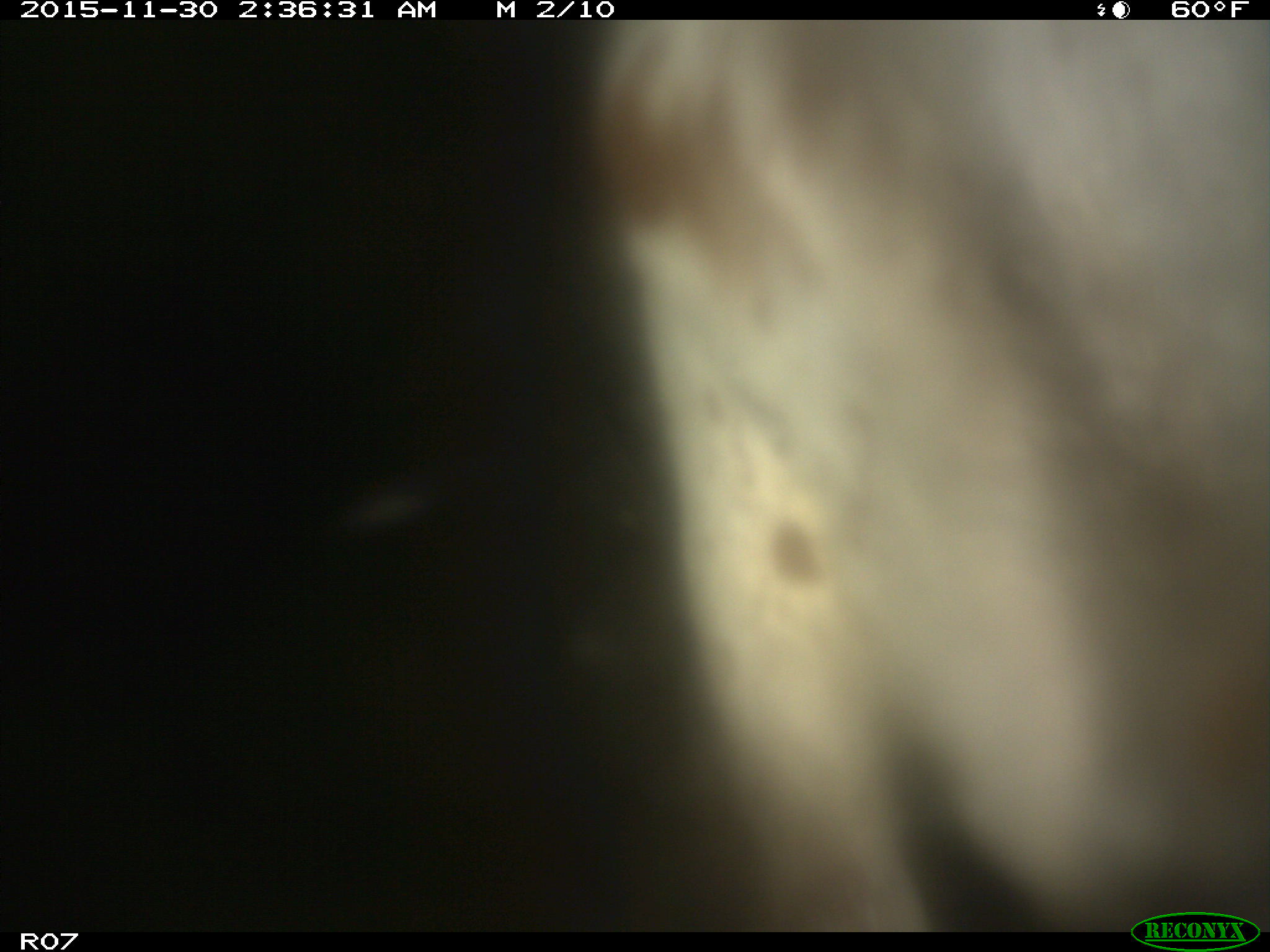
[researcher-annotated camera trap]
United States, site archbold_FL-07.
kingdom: Animalia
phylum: Chordata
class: Mammalia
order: Artiodactyla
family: Bovidae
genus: Bos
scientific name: Bos taurus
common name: domestic cow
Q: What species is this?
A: Bos taurus (domestic cow).